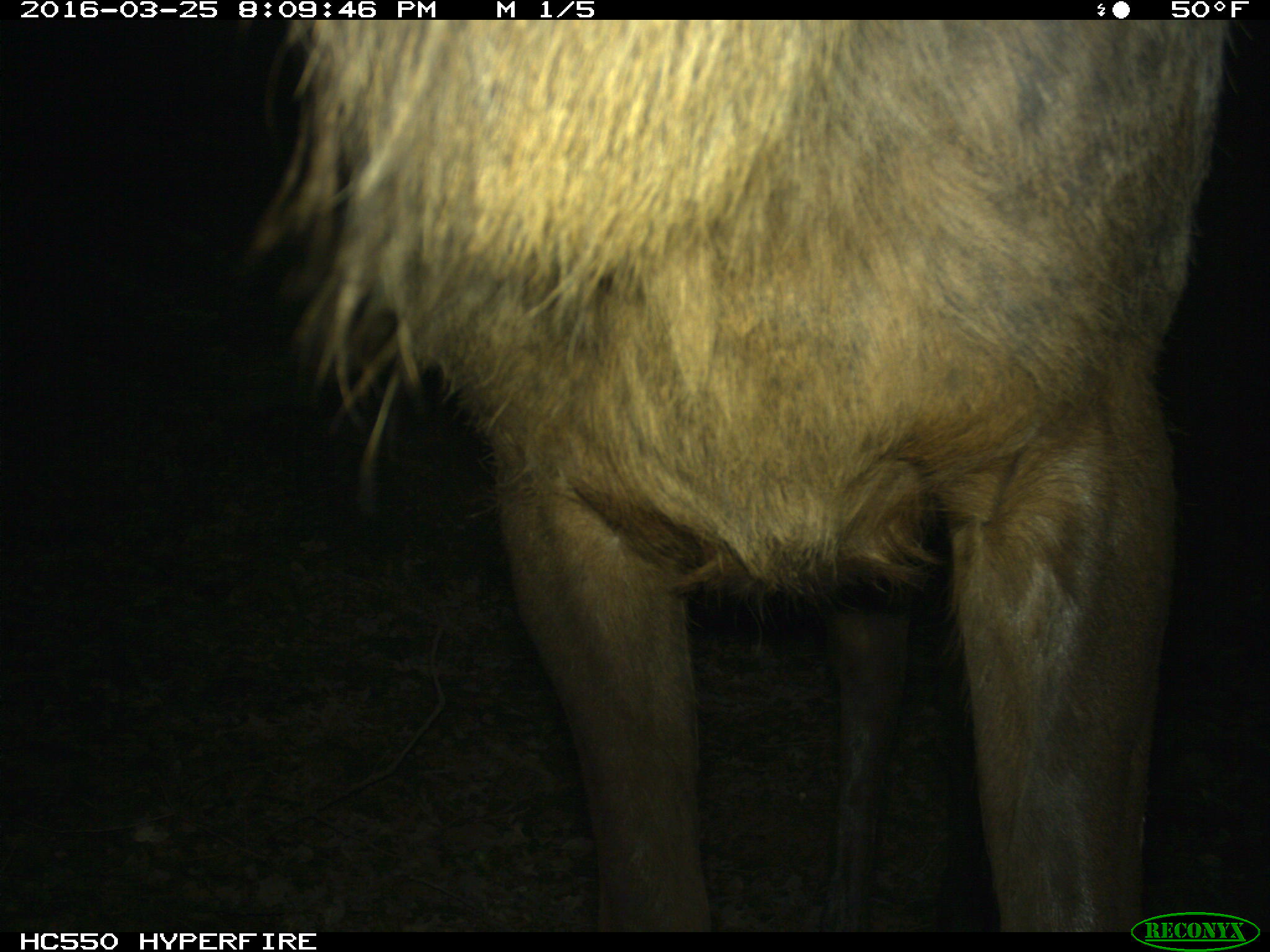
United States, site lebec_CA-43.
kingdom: Animalia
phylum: Chordata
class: Mammalia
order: Artiodactyla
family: Cervidae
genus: Cervus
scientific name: Cervus canadensis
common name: elk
Cervus canadensis (elk).